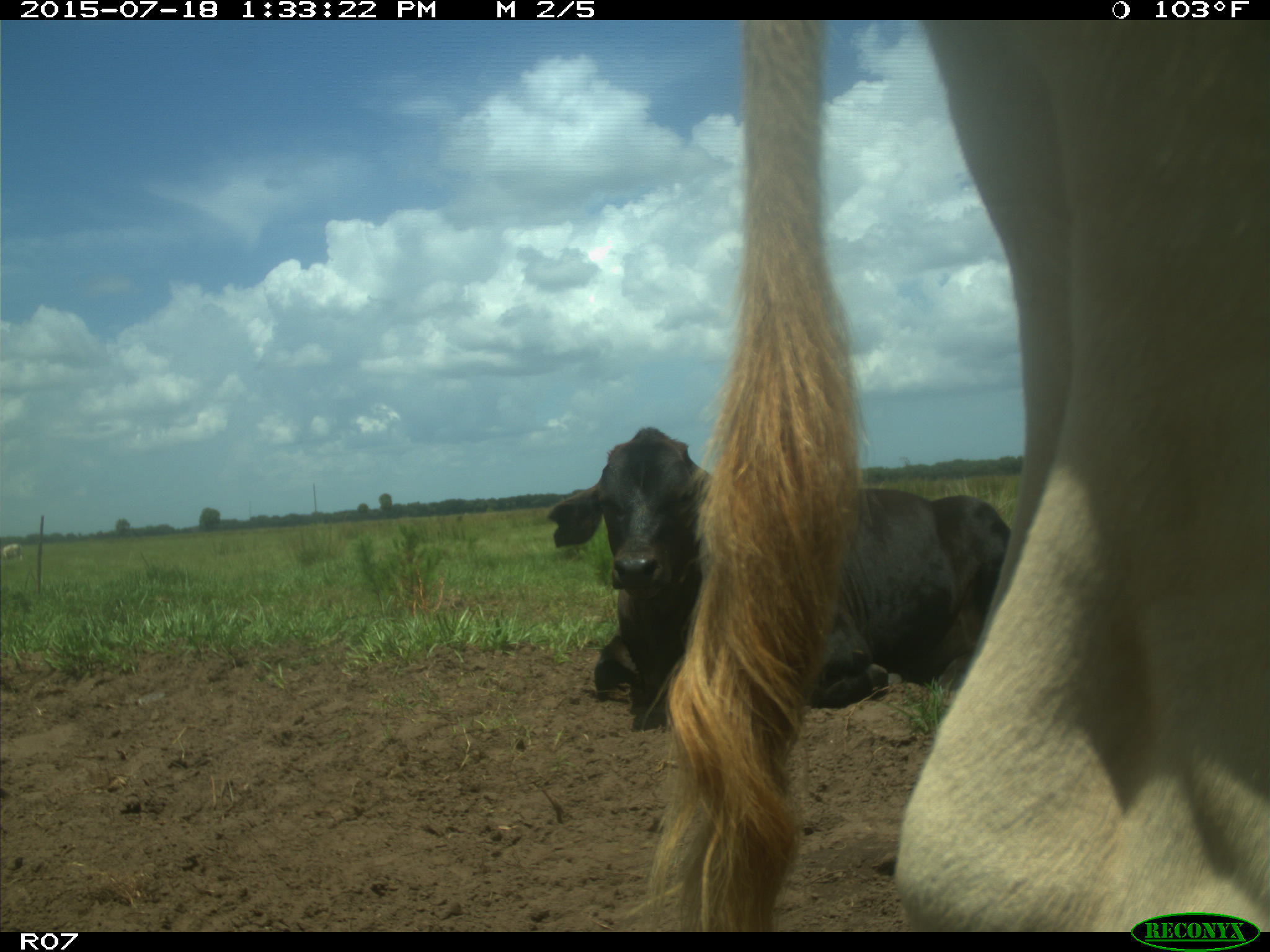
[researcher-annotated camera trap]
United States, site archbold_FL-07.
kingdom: Animalia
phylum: Chordata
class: Mammalia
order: Artiodactyla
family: Bovidae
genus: Bos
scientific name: Bos taurus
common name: domestic cow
Bos taurus (domestic cow).